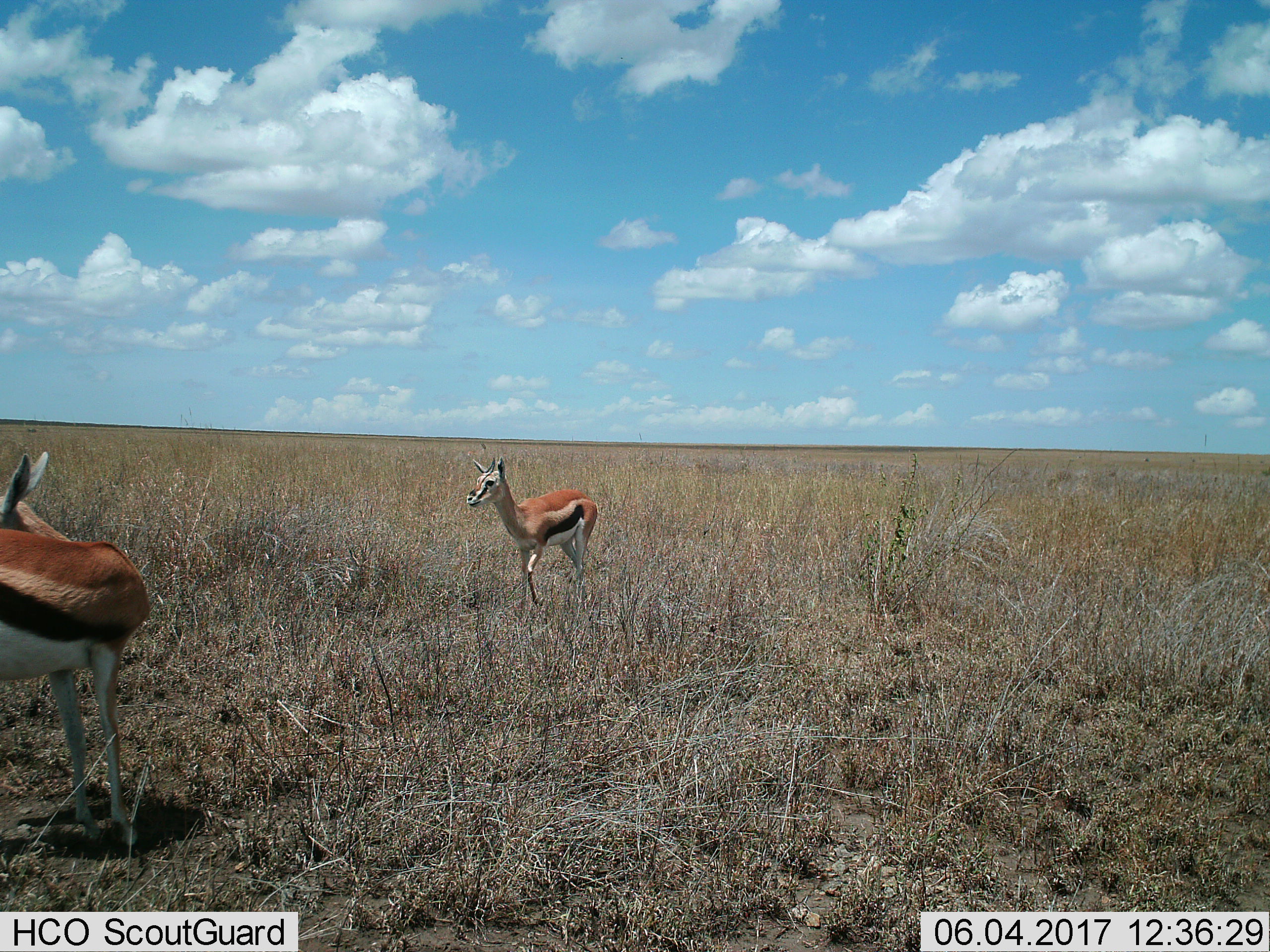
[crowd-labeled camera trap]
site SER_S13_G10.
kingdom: Animalia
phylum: Chordata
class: Mammalia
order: Artiodactyla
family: Bovidae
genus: Eudorcas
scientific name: Eudorcas thomsonii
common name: thomson's gazelle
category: gazellethomsons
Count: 2.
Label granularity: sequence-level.